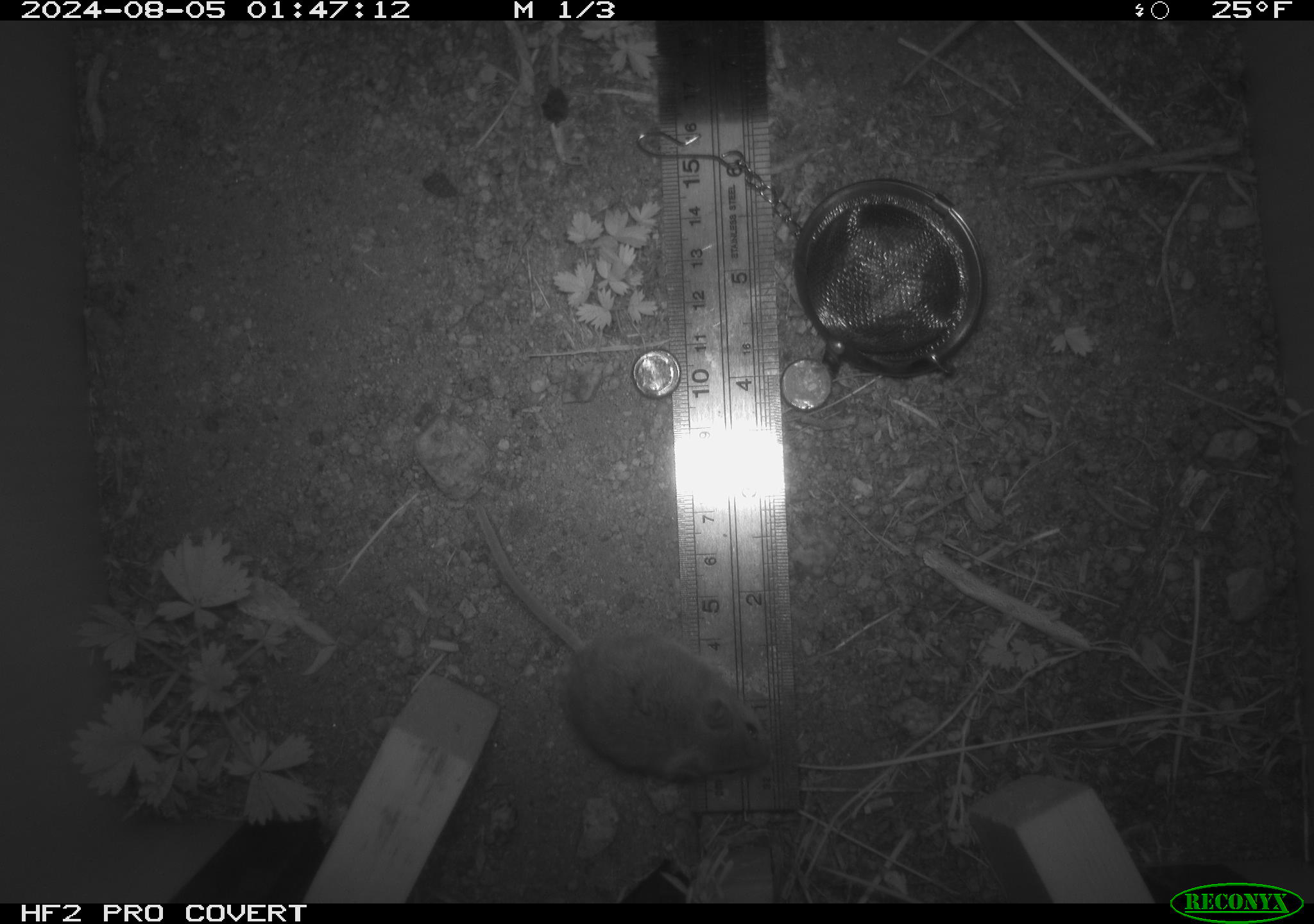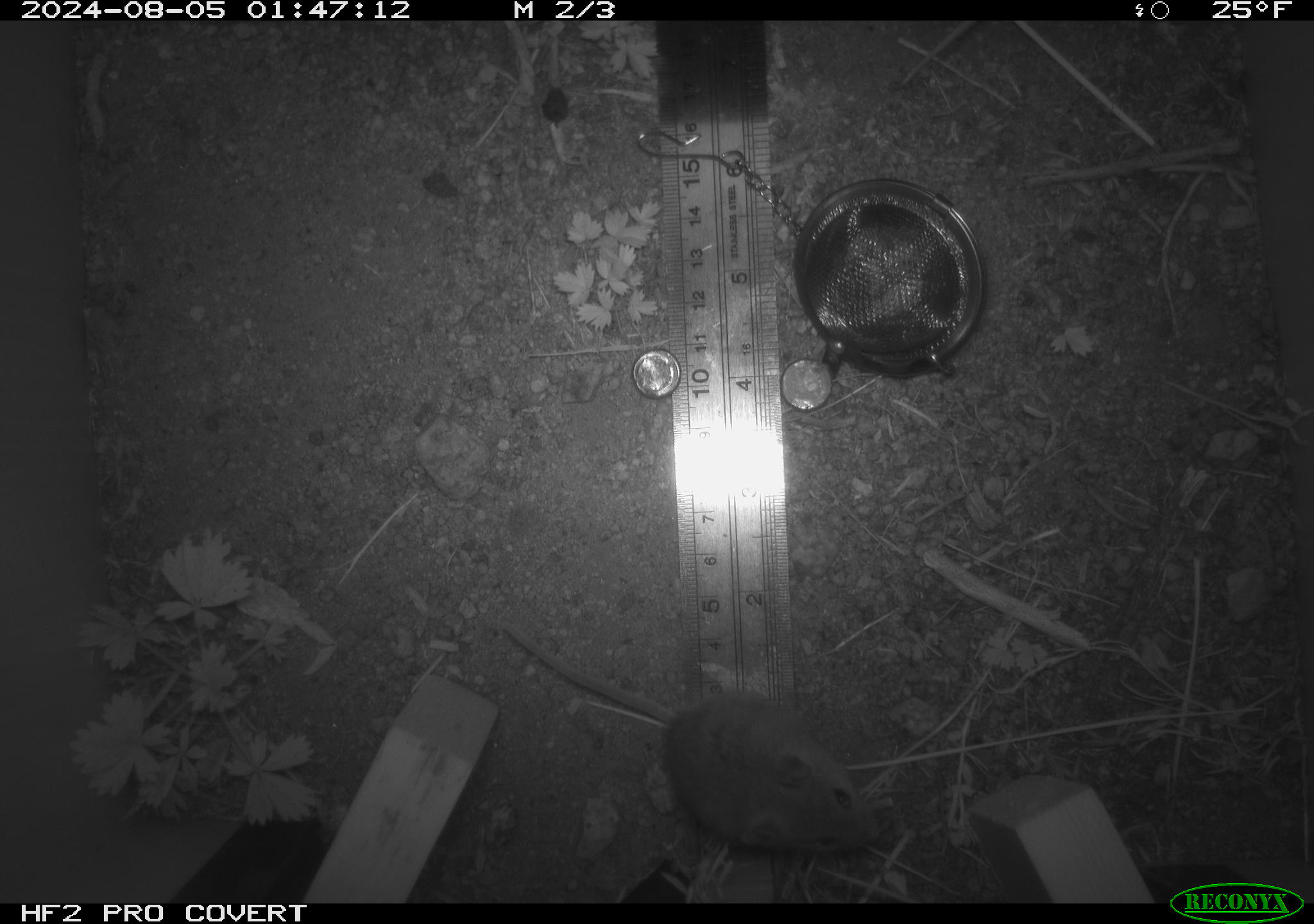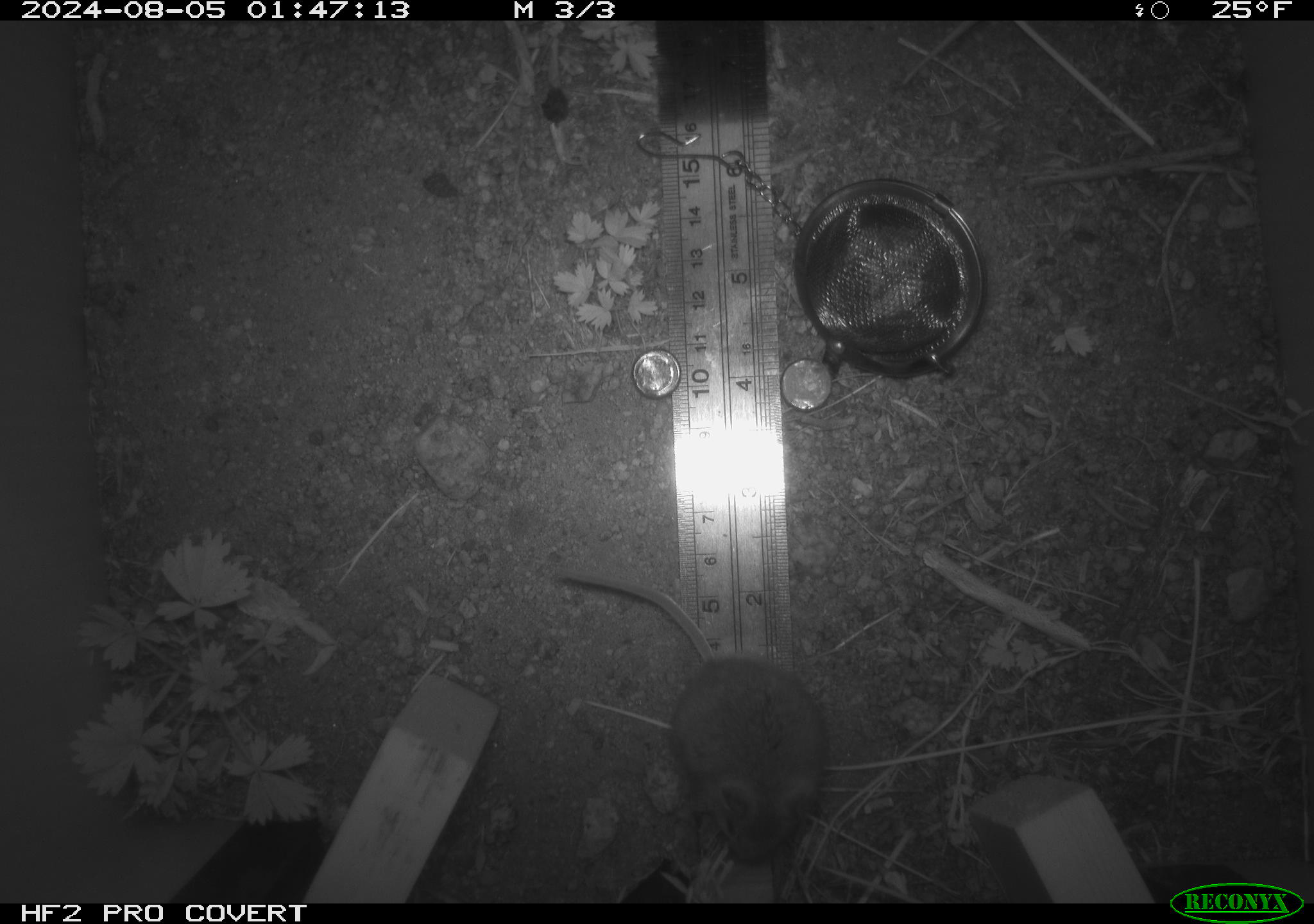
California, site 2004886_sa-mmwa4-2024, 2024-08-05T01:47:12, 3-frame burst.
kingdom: Animalia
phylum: Chordata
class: Mammalia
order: Rodentia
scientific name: Rodentia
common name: mouse species